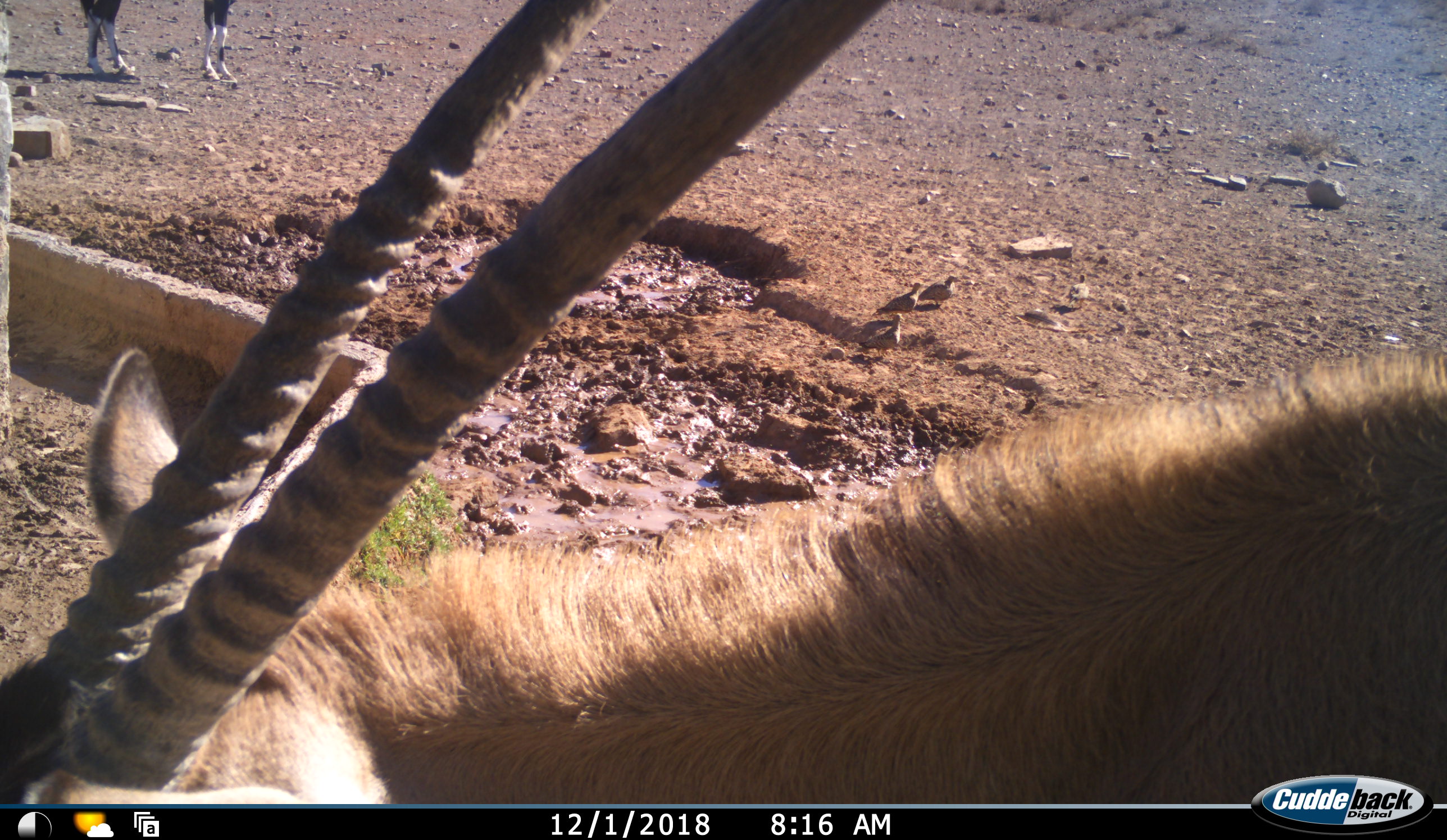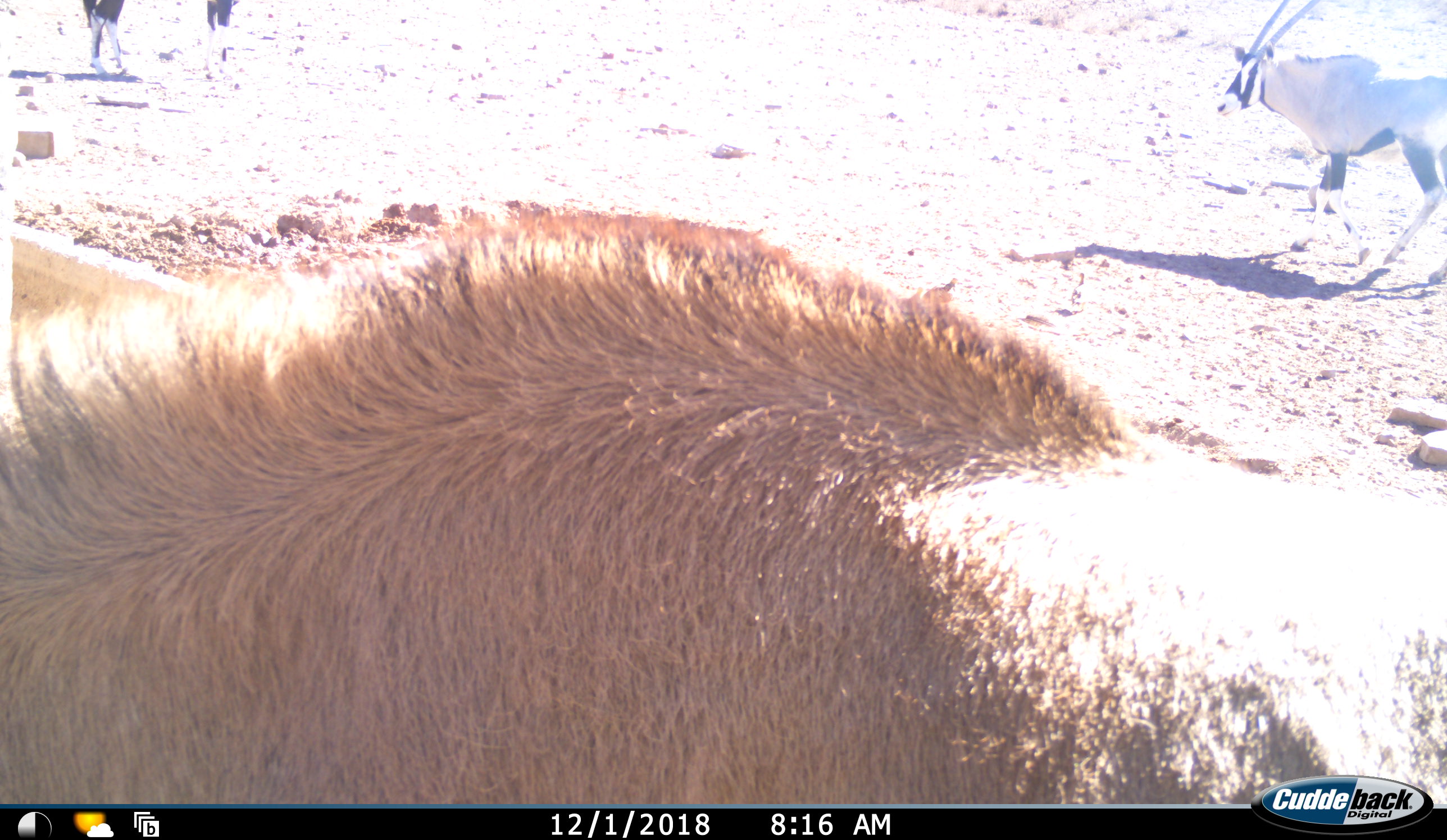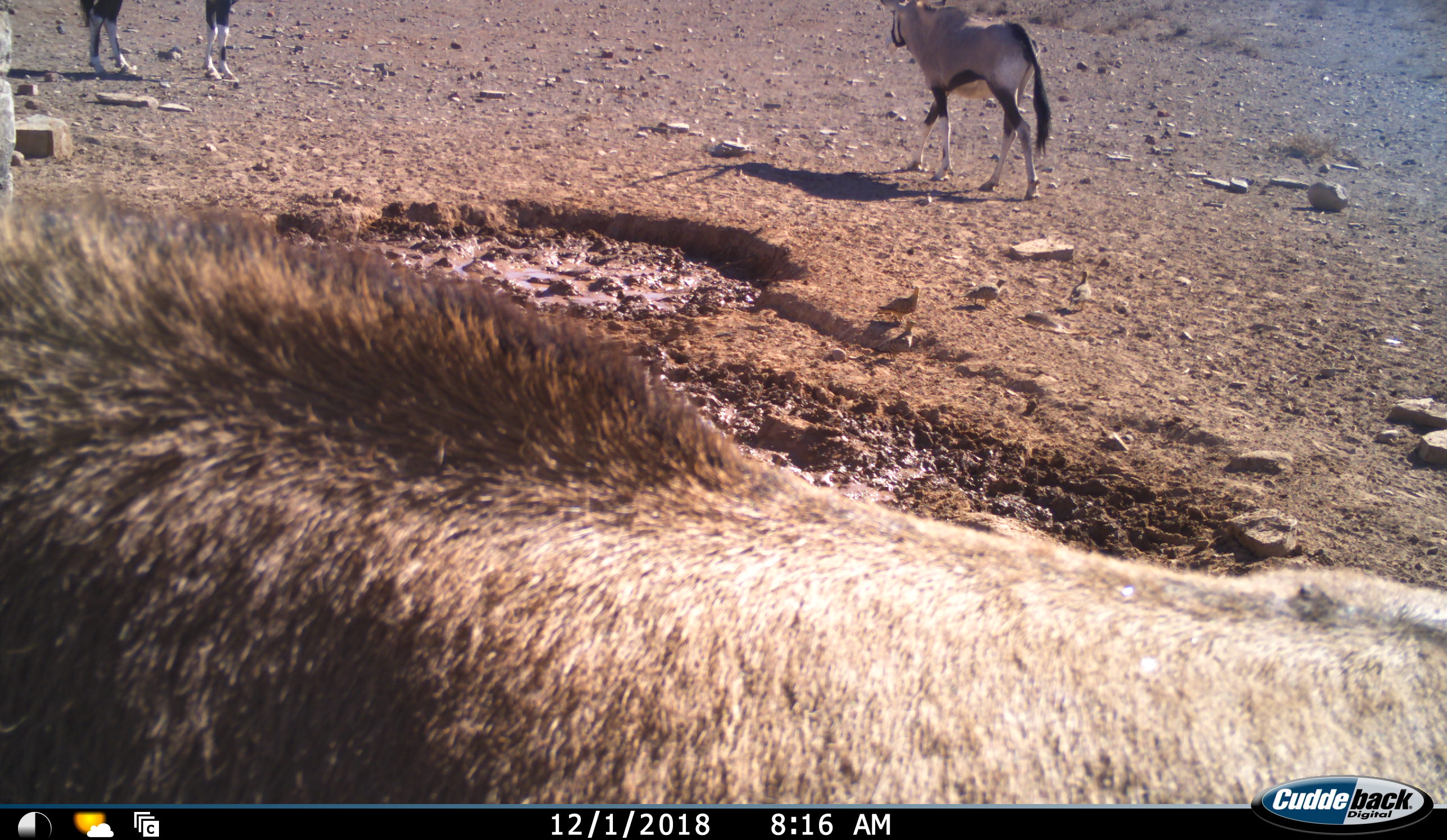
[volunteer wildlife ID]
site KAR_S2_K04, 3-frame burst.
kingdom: Animalia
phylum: Chordata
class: Mammalia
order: Artiodactyla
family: Bovidae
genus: Oryx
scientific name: Oryx gazella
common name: gemsbok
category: oryx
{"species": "oryx (gemsbok) (Oryx gazella)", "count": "3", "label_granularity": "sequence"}